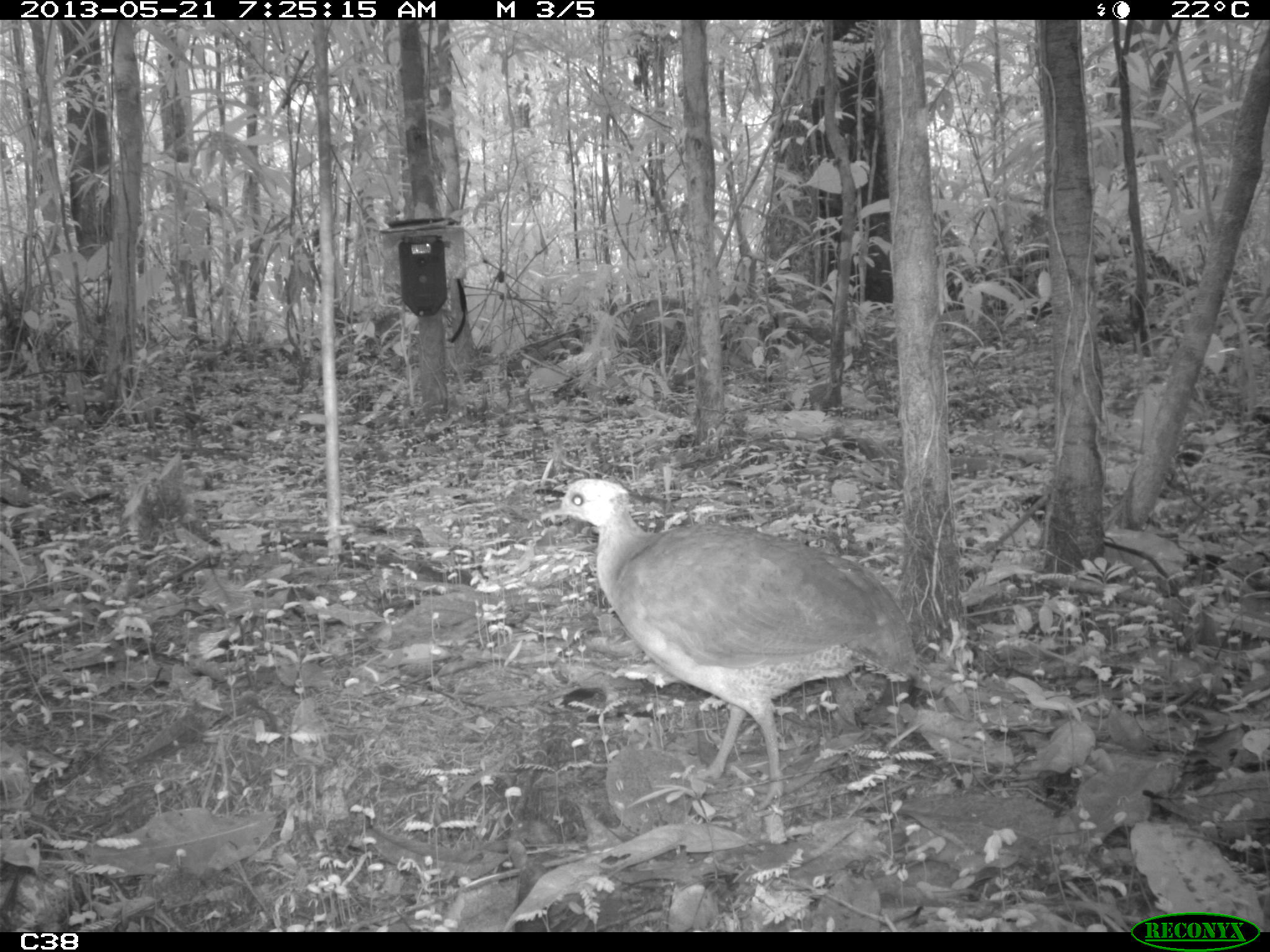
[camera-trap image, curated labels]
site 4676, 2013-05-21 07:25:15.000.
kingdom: Animalia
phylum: Chordata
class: Aves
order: Tinamiformes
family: Tinamidae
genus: Tinamus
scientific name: Tinamus major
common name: great tinamou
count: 1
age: adult